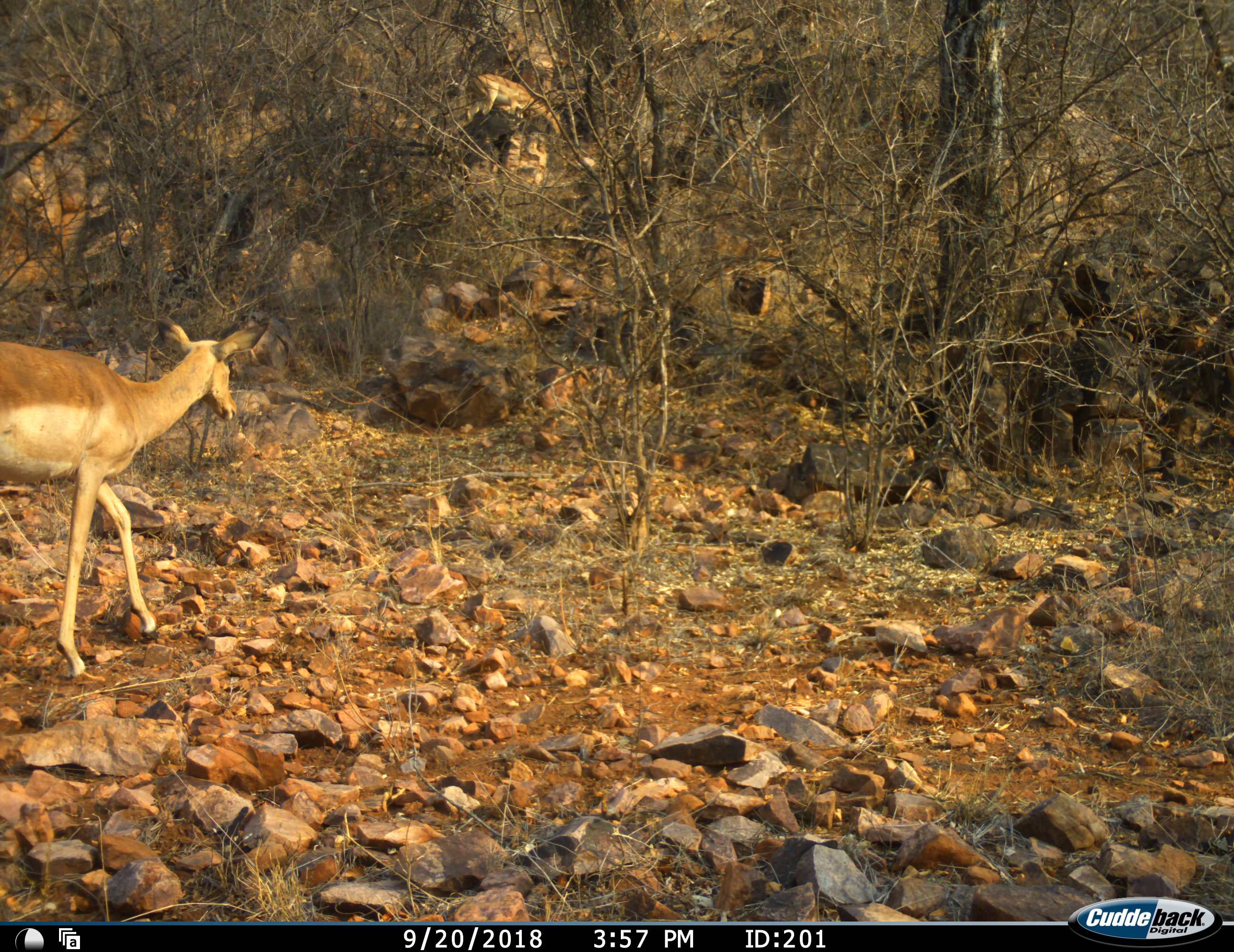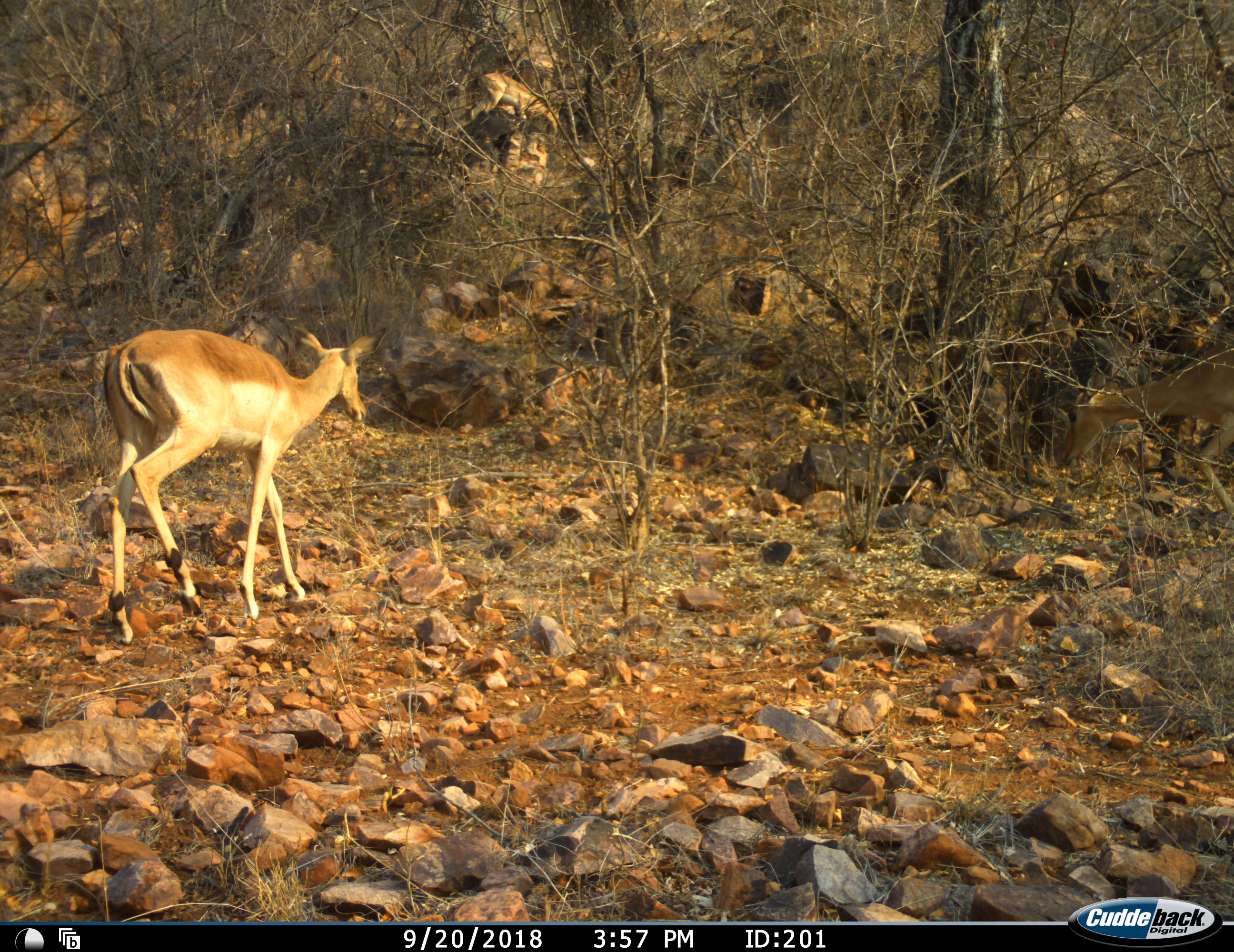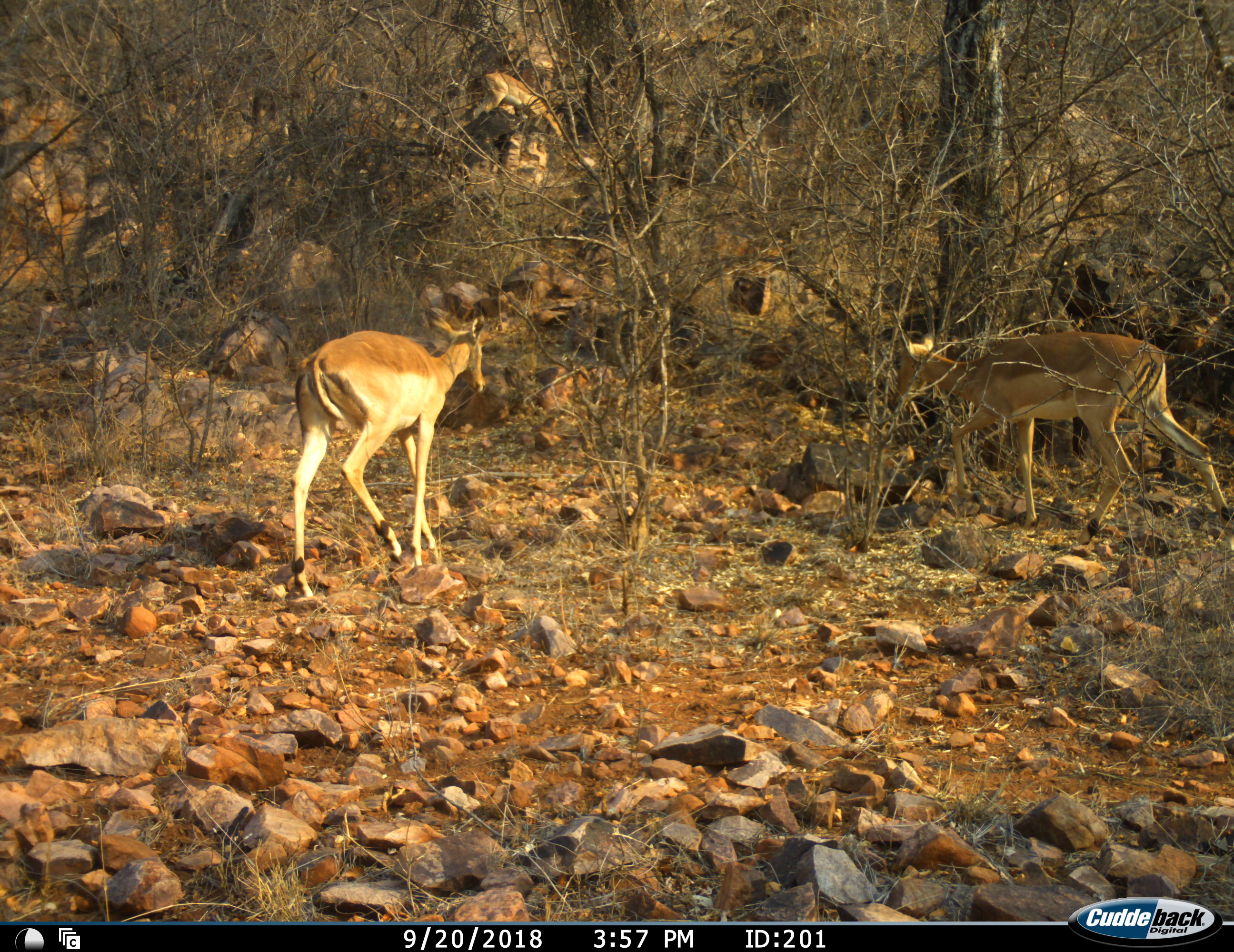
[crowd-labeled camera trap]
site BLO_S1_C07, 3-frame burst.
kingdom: Animalia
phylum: Chordata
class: Mammalia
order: Artiodactyla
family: Bovidae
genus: Aepyceros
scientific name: Aepyceros melampus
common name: impala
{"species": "impala (Aepyceros melampus)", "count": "4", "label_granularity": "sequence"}